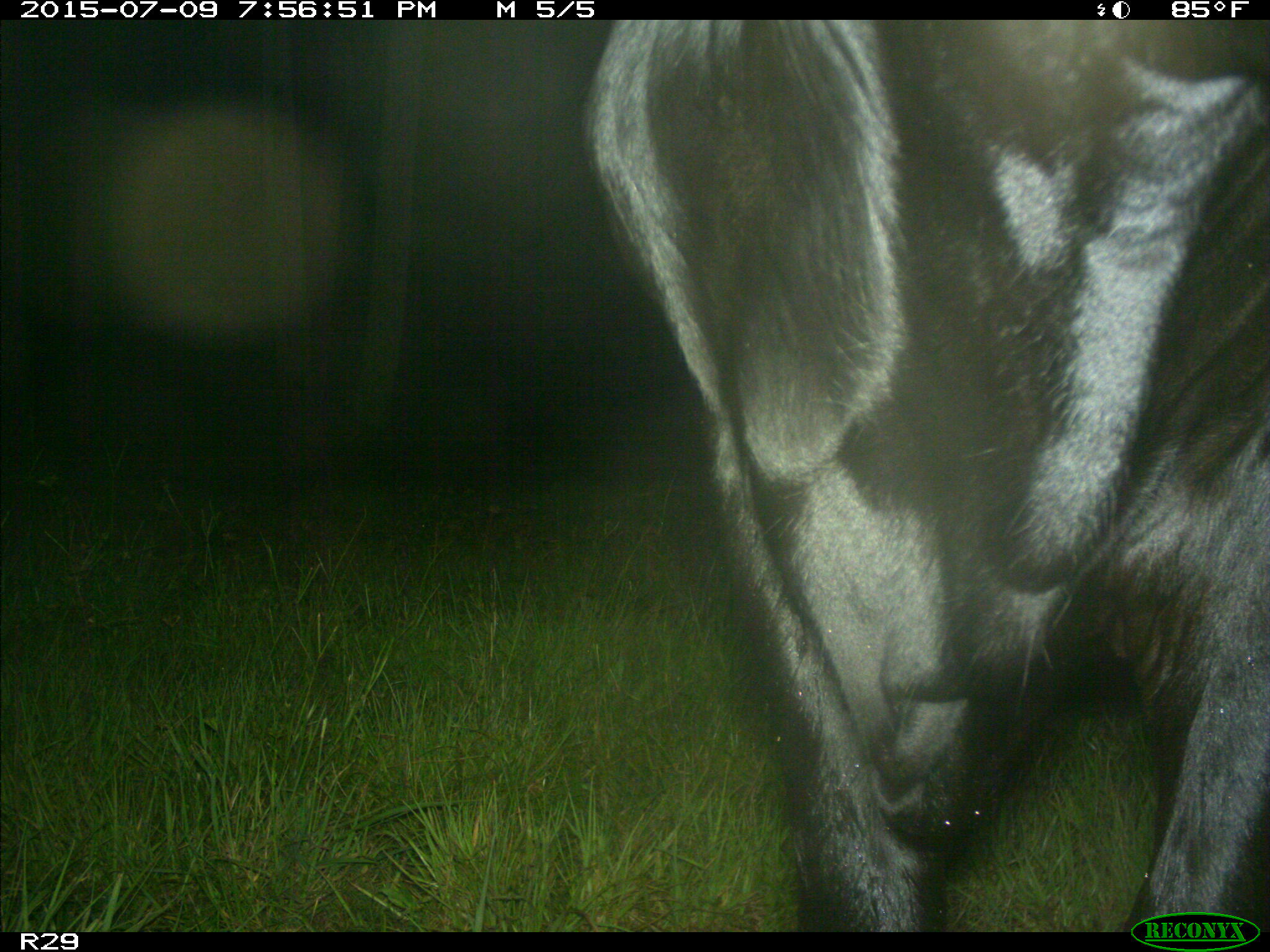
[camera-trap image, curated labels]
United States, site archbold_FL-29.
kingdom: Animalia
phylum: Chordata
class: Mammalia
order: Artiodactyla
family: Bovidae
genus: Bos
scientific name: Bos taurus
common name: domestic cow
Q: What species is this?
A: Bos taurus (domestic cow).